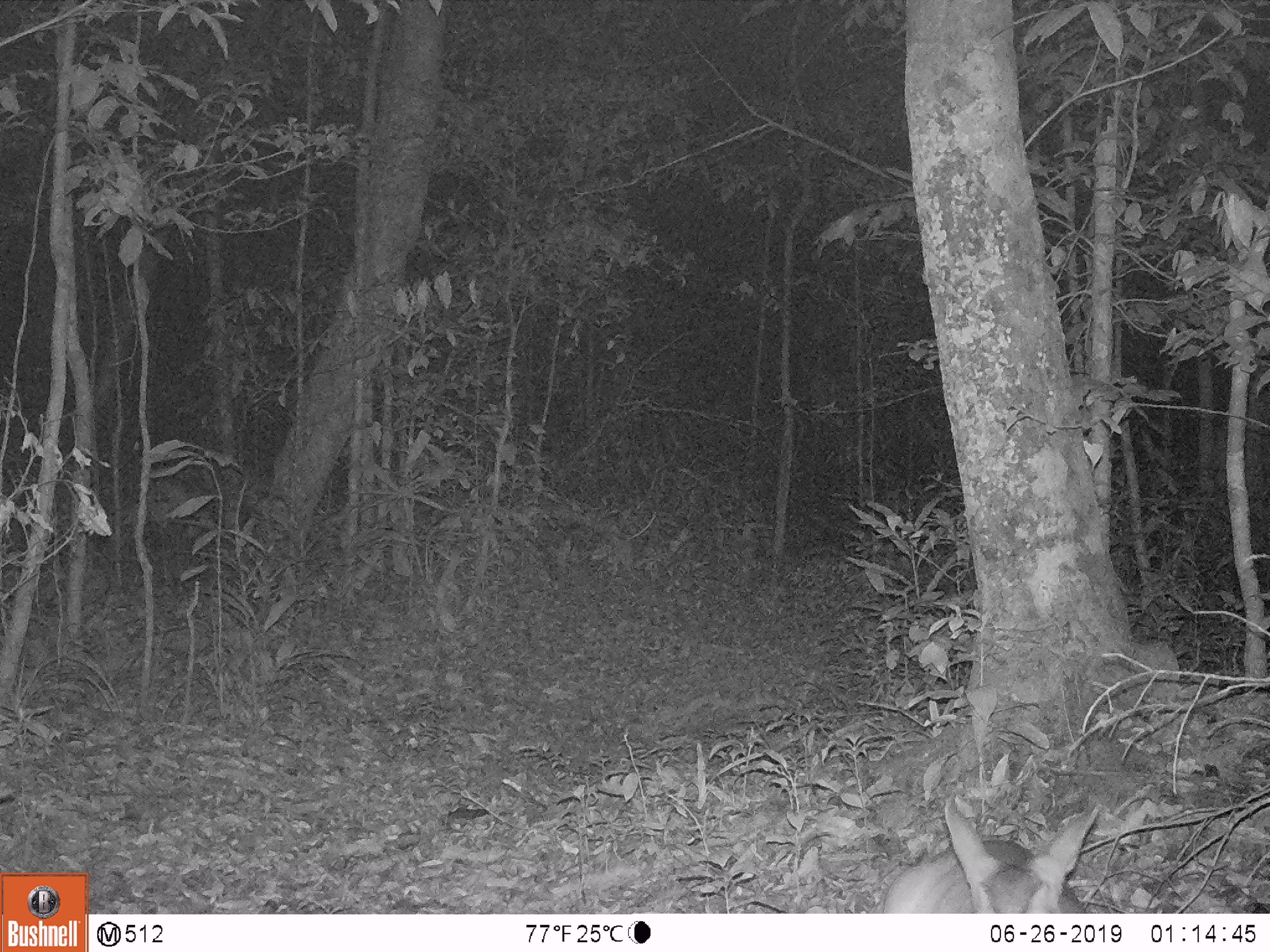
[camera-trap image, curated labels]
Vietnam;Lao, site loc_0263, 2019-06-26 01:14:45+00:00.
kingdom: Animalia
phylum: Chordata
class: Mammalia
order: Artiodactyla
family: Cervidae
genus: Muntiacus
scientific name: Muntiacus vuquangensis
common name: large-antlered muntjac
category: large antlered muntjac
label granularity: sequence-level